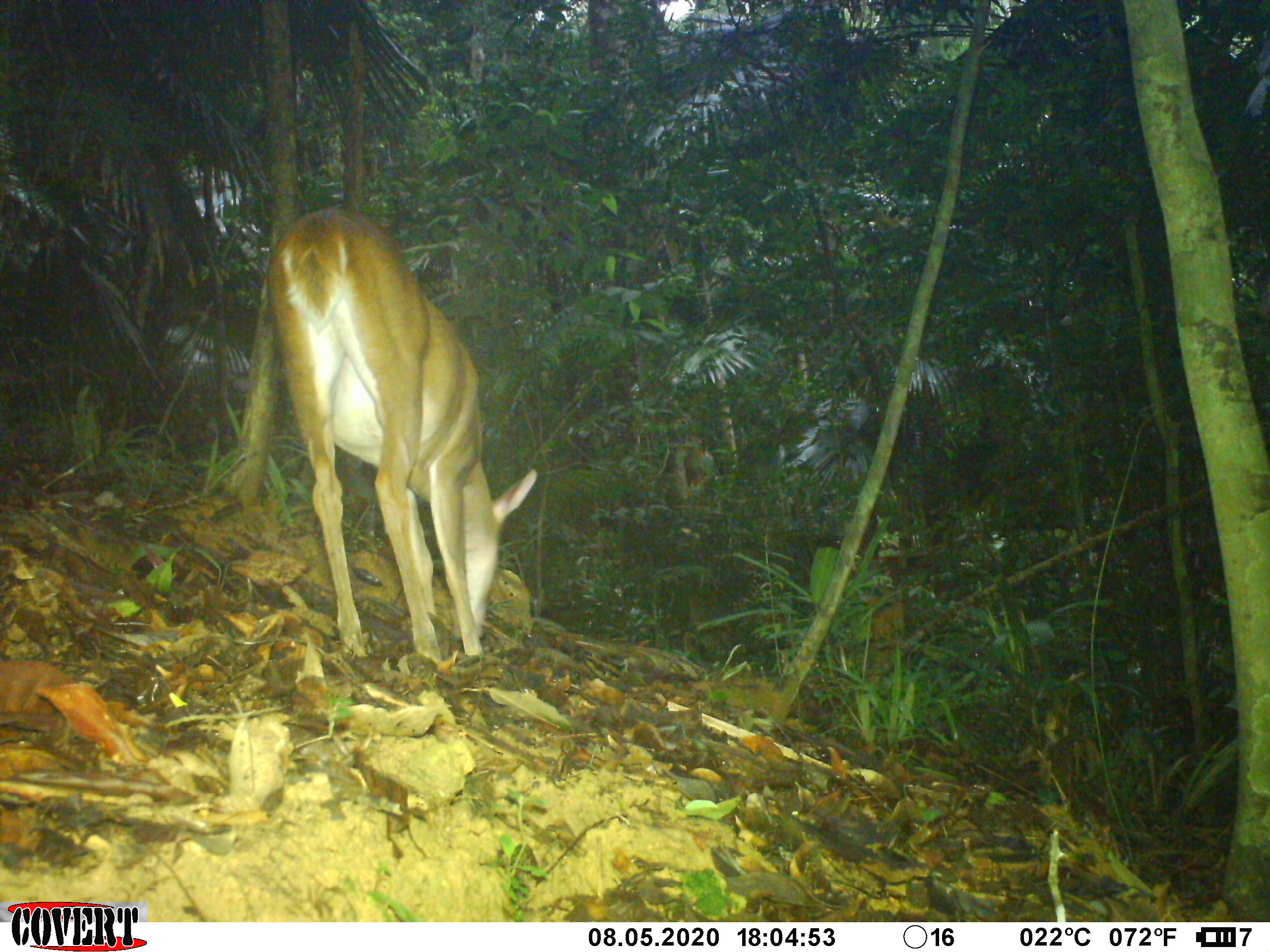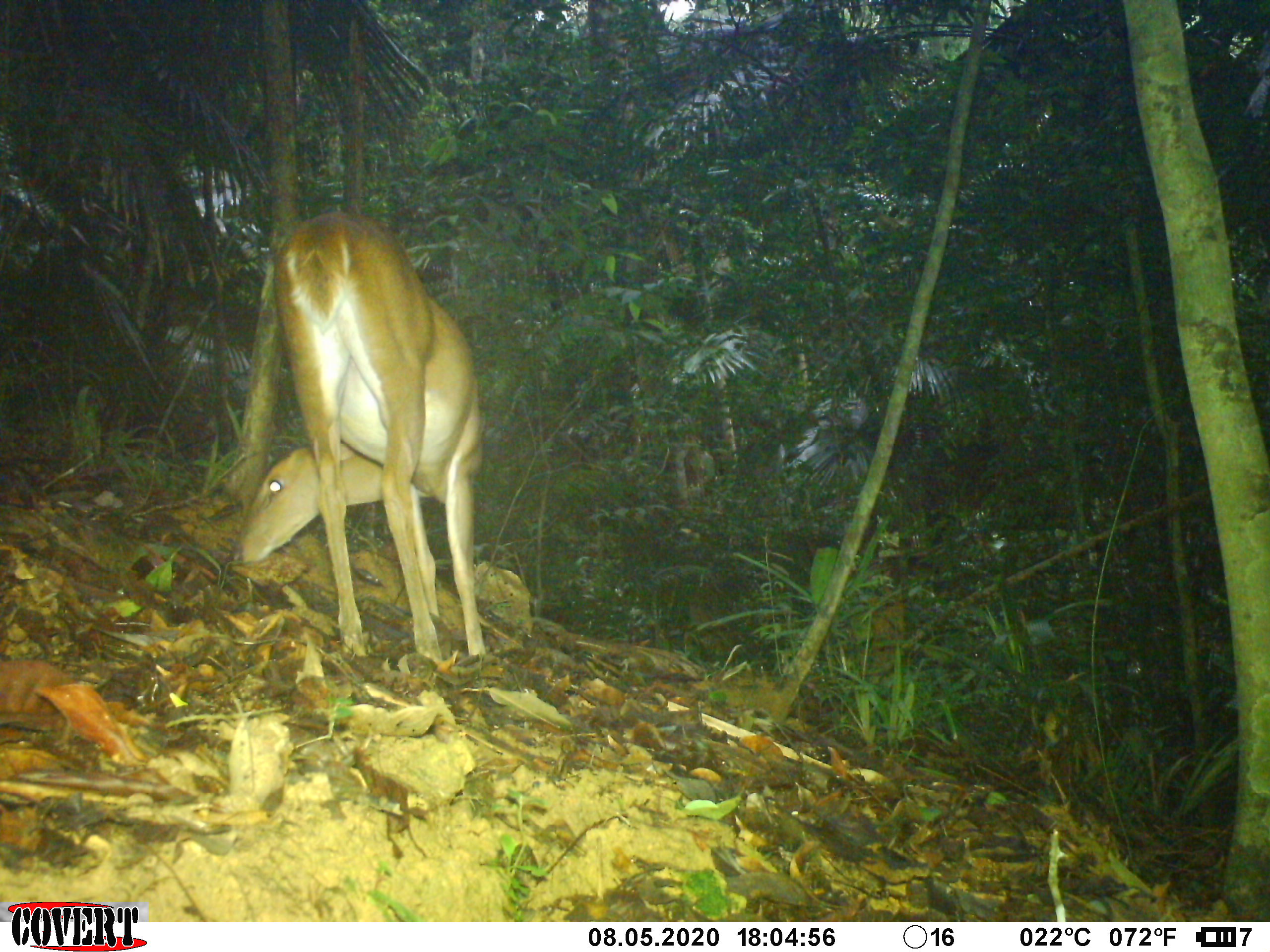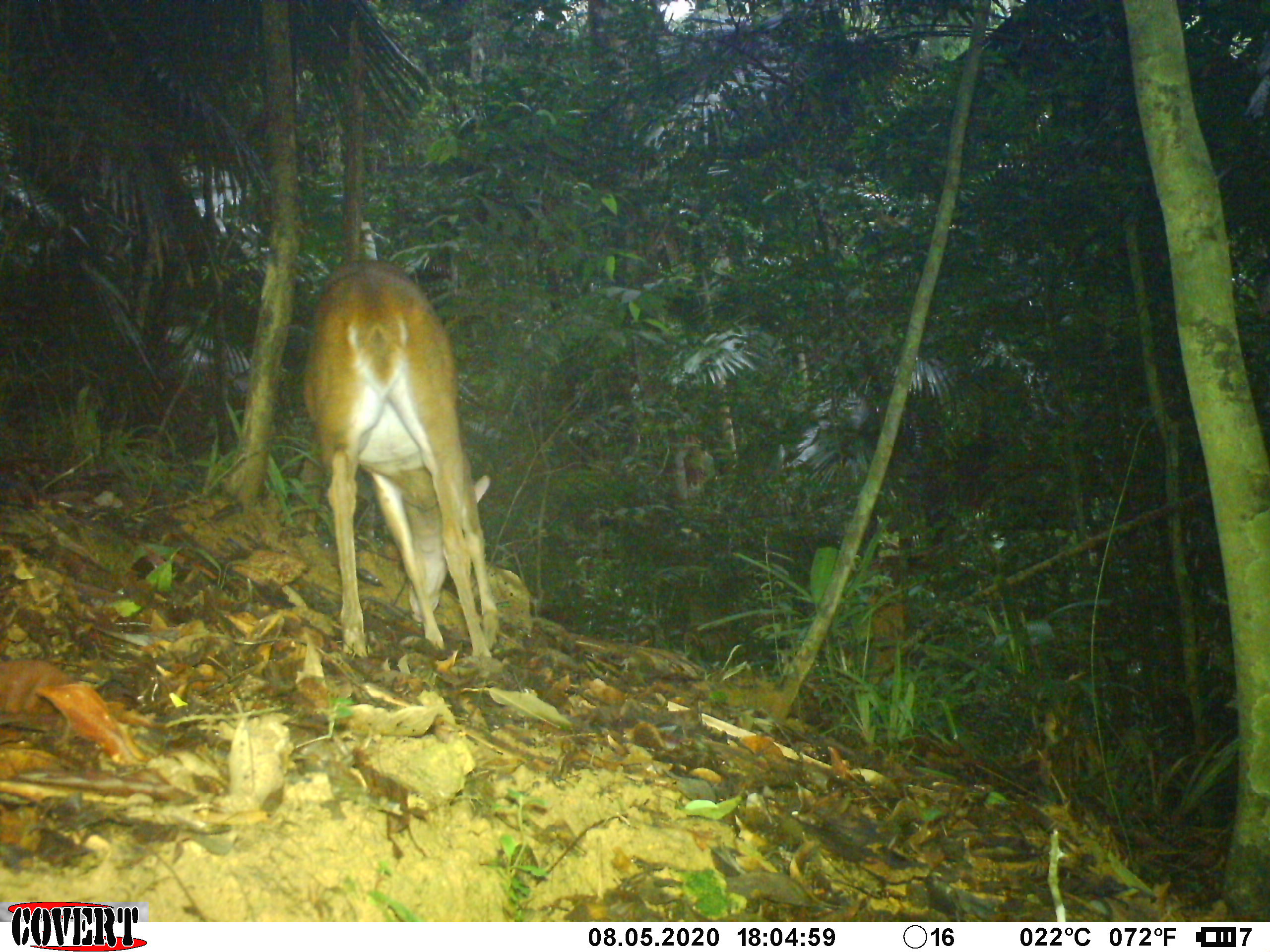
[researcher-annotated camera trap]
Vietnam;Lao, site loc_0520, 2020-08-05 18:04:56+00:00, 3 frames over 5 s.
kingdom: Animalia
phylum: Chordata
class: Mammalia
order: Artiodactyla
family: Cervidae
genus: Muntiacus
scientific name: Muntiacus vuquangensis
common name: large-antlered muntjac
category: large antlered muntjac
Large antlered muntjac (large-antlered muntjac) (Muntiacus vuquangensis). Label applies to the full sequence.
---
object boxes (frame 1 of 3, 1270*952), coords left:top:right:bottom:
large antlered muntjac: 266:205:538:652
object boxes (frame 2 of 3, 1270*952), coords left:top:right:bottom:
large antlered muntjac: 230:211:484:669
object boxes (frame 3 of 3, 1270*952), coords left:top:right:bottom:
large antlered muntjac: 299:258:499:660